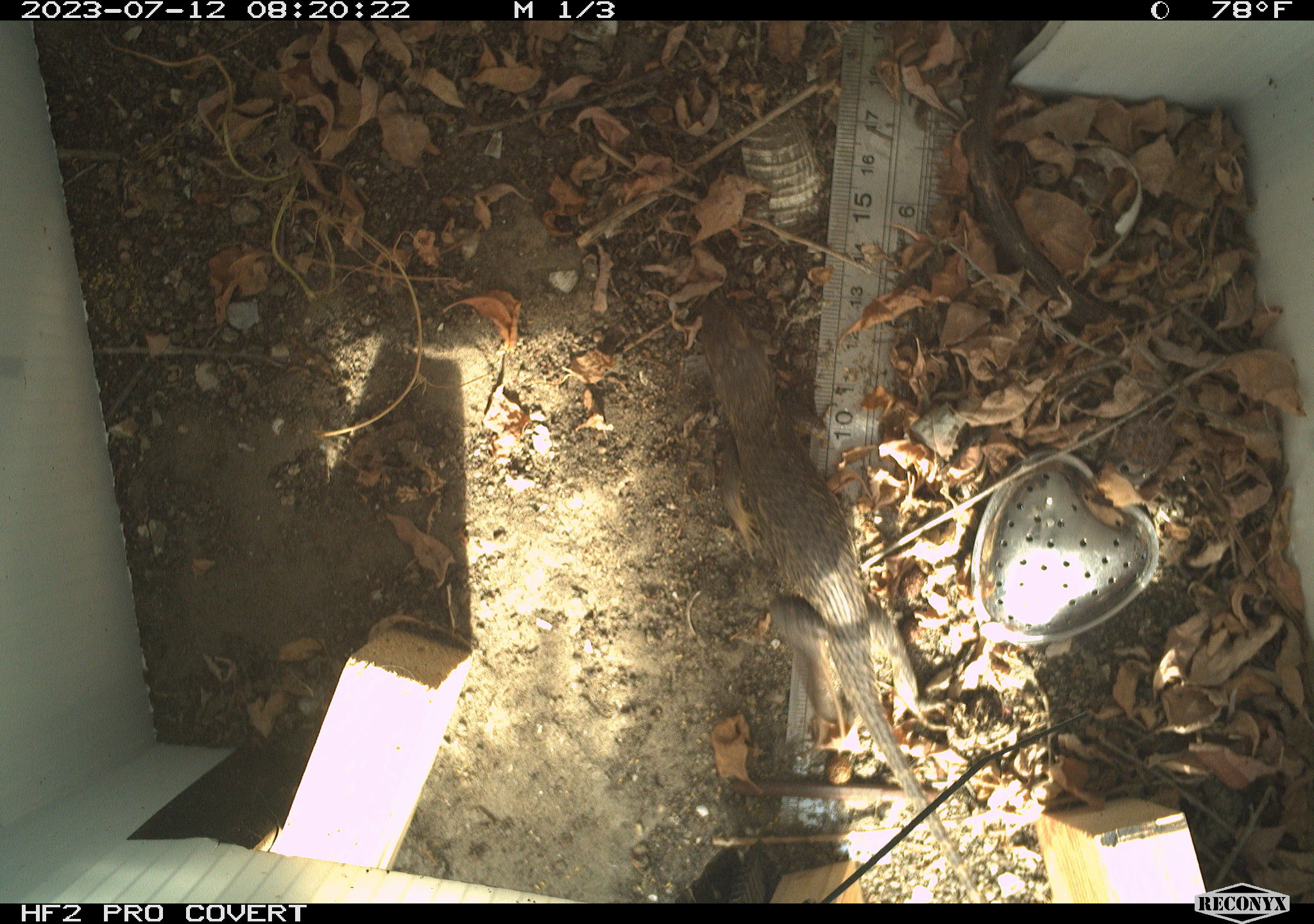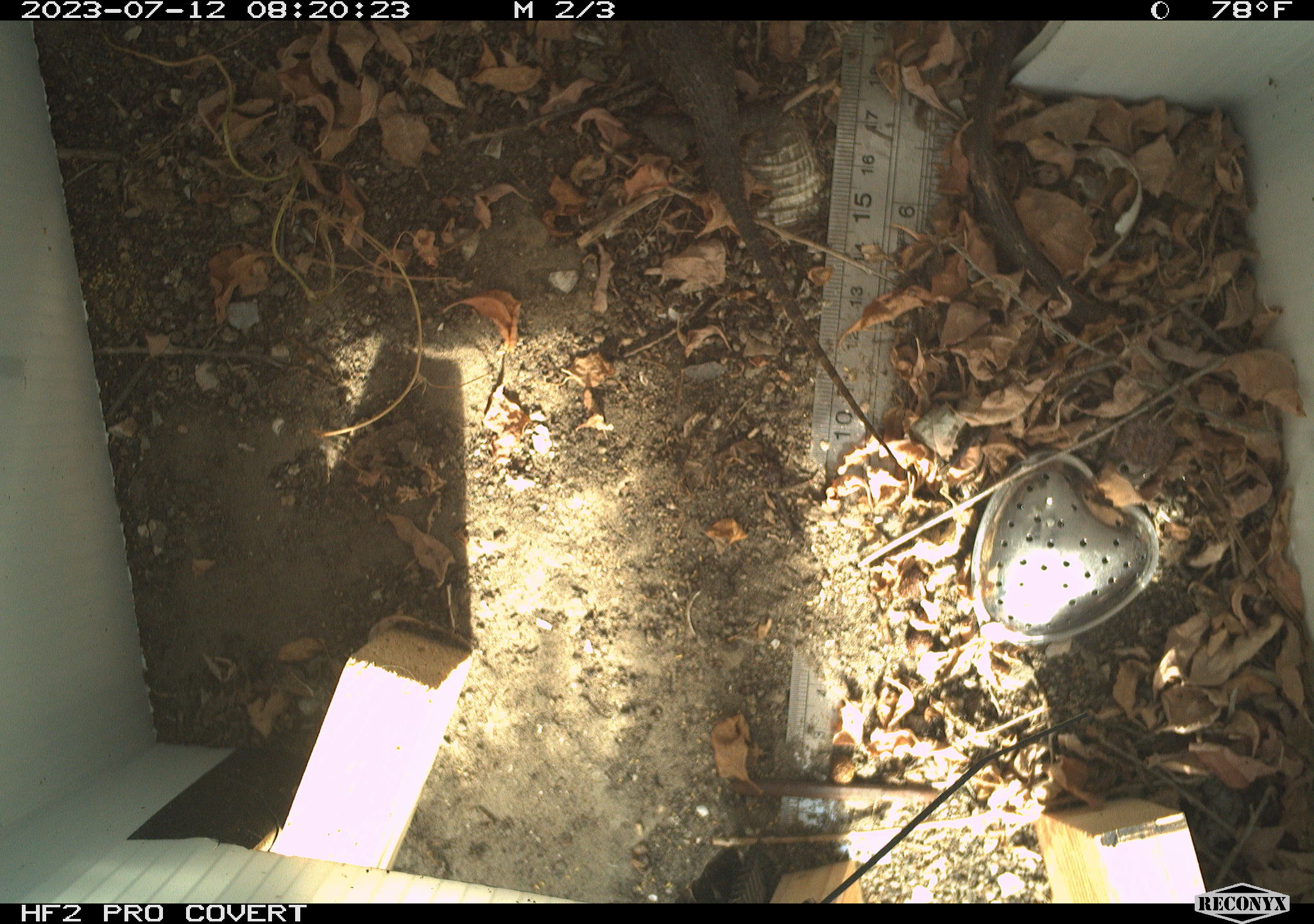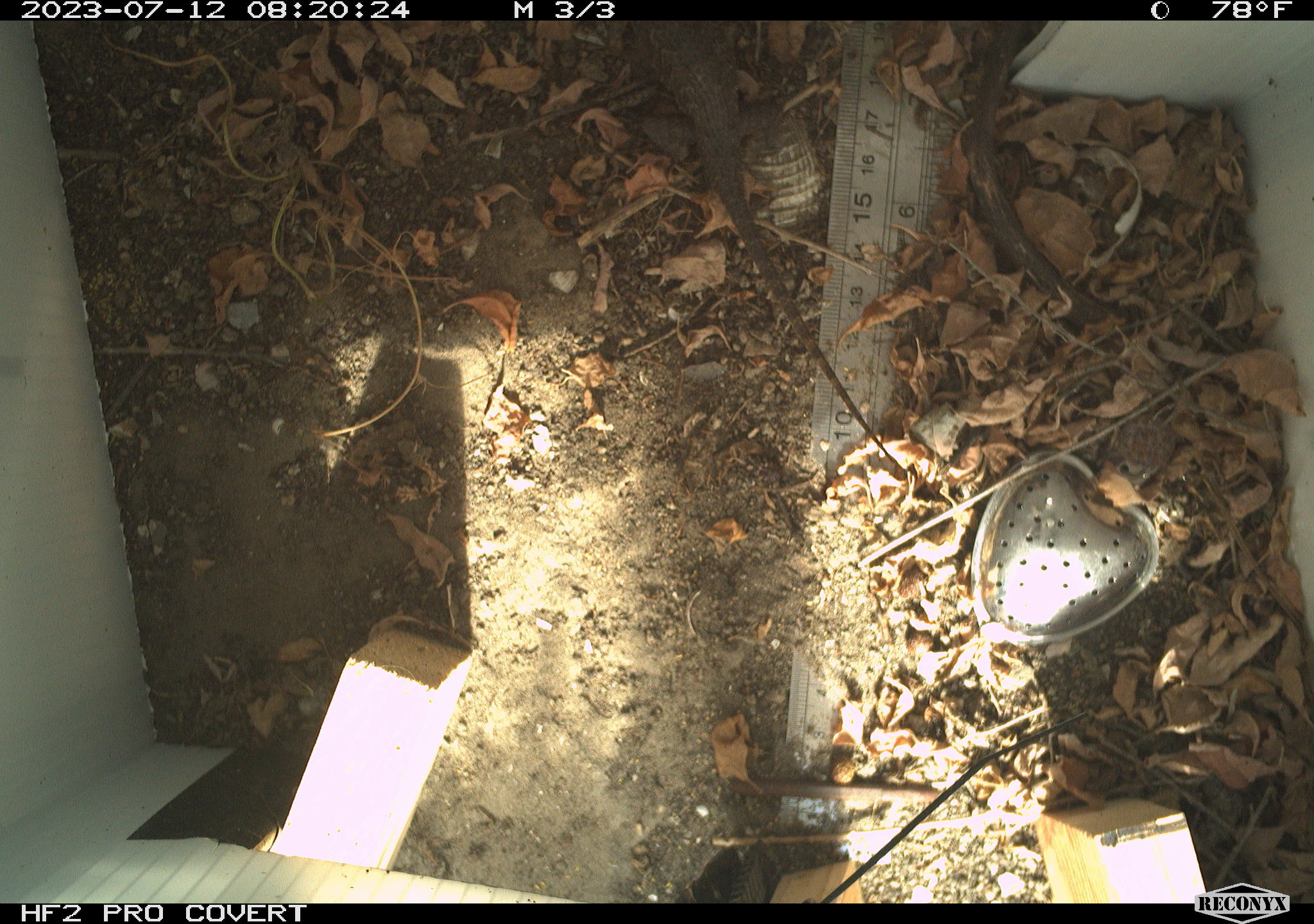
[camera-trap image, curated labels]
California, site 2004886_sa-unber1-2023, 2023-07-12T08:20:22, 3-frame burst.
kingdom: Animalia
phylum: Chordata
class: Reptilia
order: Squamata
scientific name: Squamata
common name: lizards and snakes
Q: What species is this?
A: Lizards and snakes (Squamata).